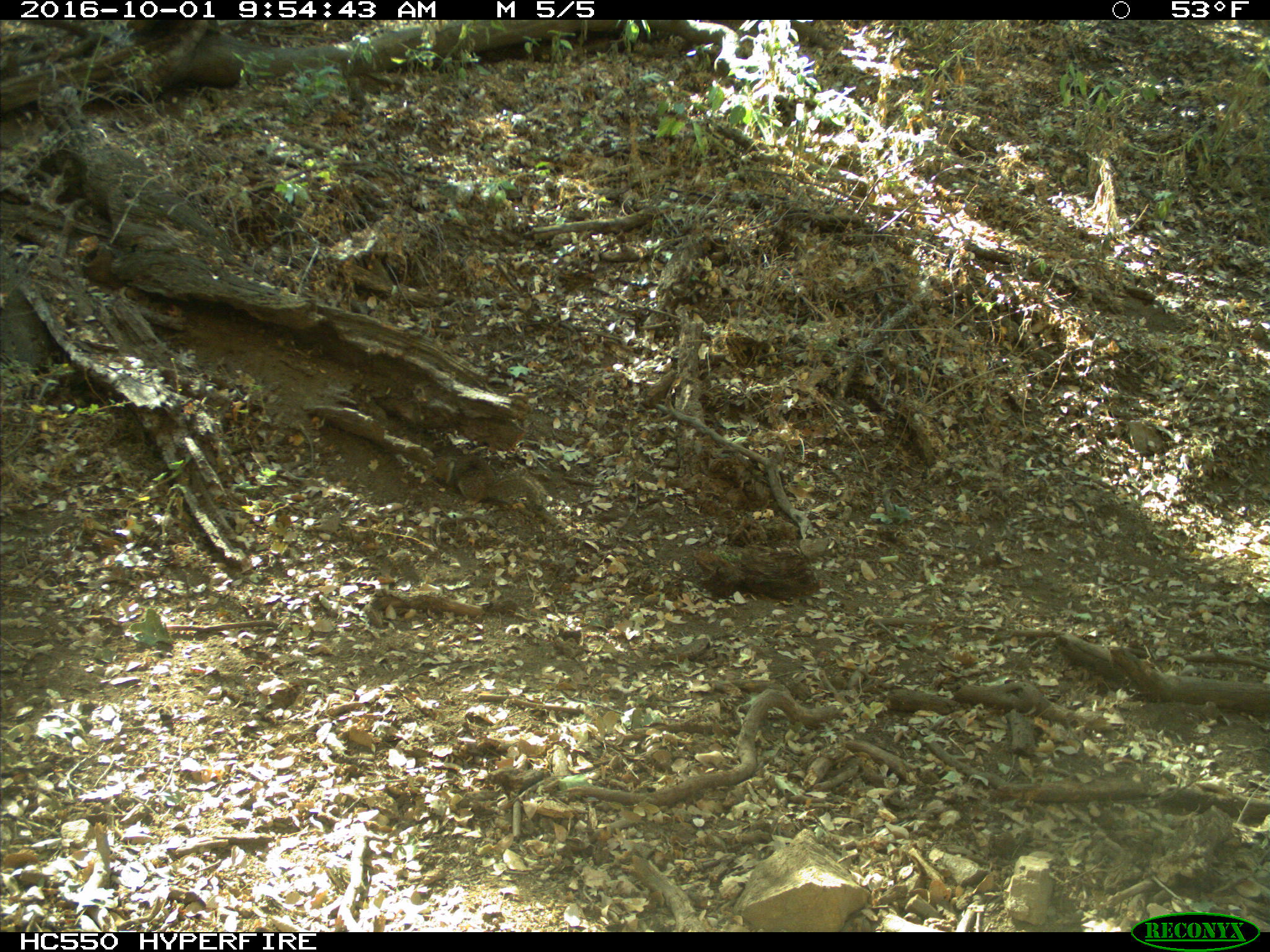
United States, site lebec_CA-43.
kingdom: Animalia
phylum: Chordata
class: Mammalia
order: Rodentia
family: Sciuridae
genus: Otospermophilus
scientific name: Otospermophilus beecheyi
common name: california ground squirrel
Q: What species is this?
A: Otospermophilus beecheyi (california ground squirrel).